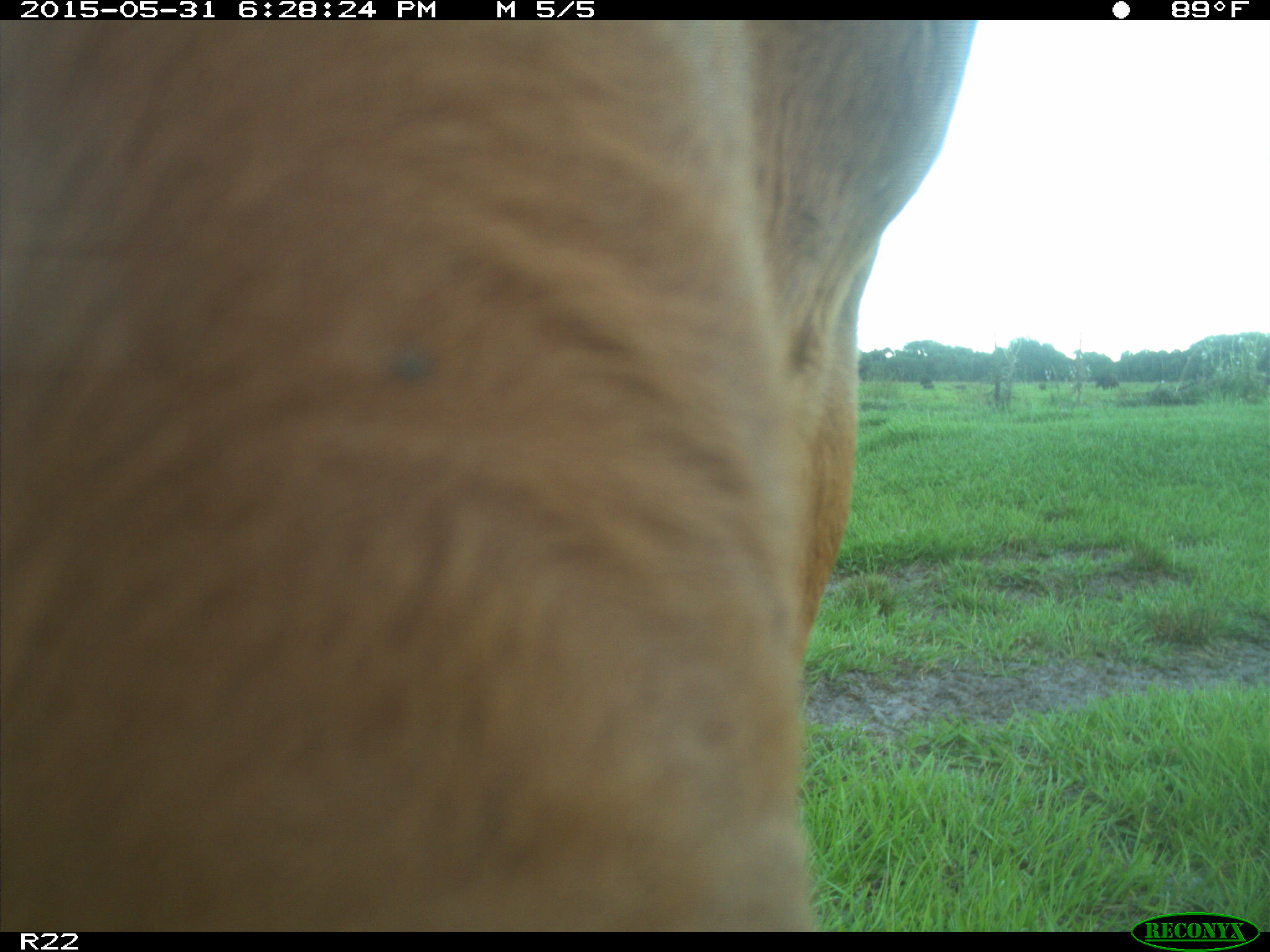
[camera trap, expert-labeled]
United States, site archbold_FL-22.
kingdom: Animalia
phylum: Chordata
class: Mammalia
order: Artiodactyla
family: Bovidae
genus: Bos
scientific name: Bos taurus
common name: domestic cow